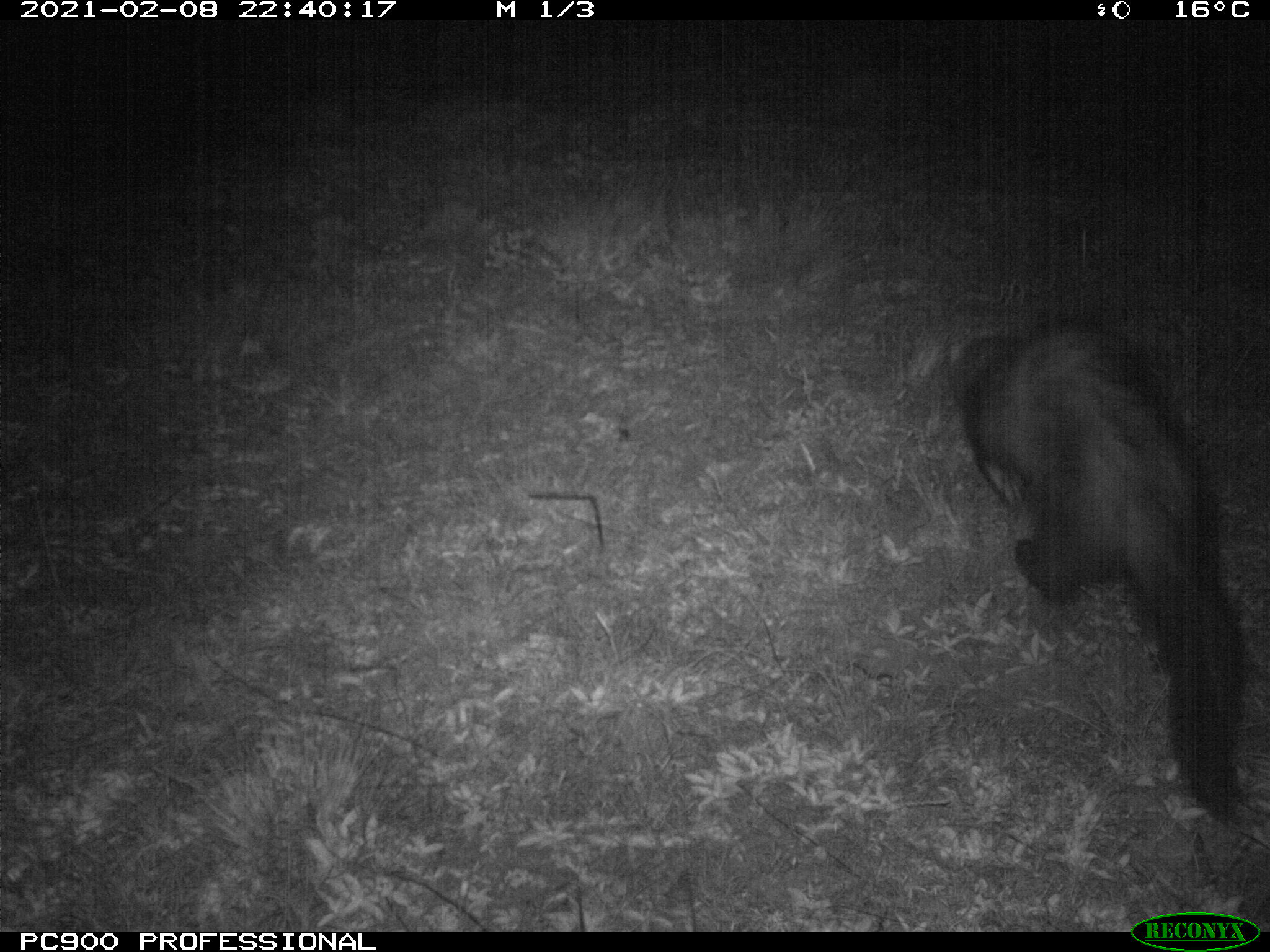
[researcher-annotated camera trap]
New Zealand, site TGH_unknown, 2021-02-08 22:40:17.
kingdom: Animalia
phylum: Chordata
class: Mammalia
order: Carnivora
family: Mustelidae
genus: Mustela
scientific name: Mustela furo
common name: ferret